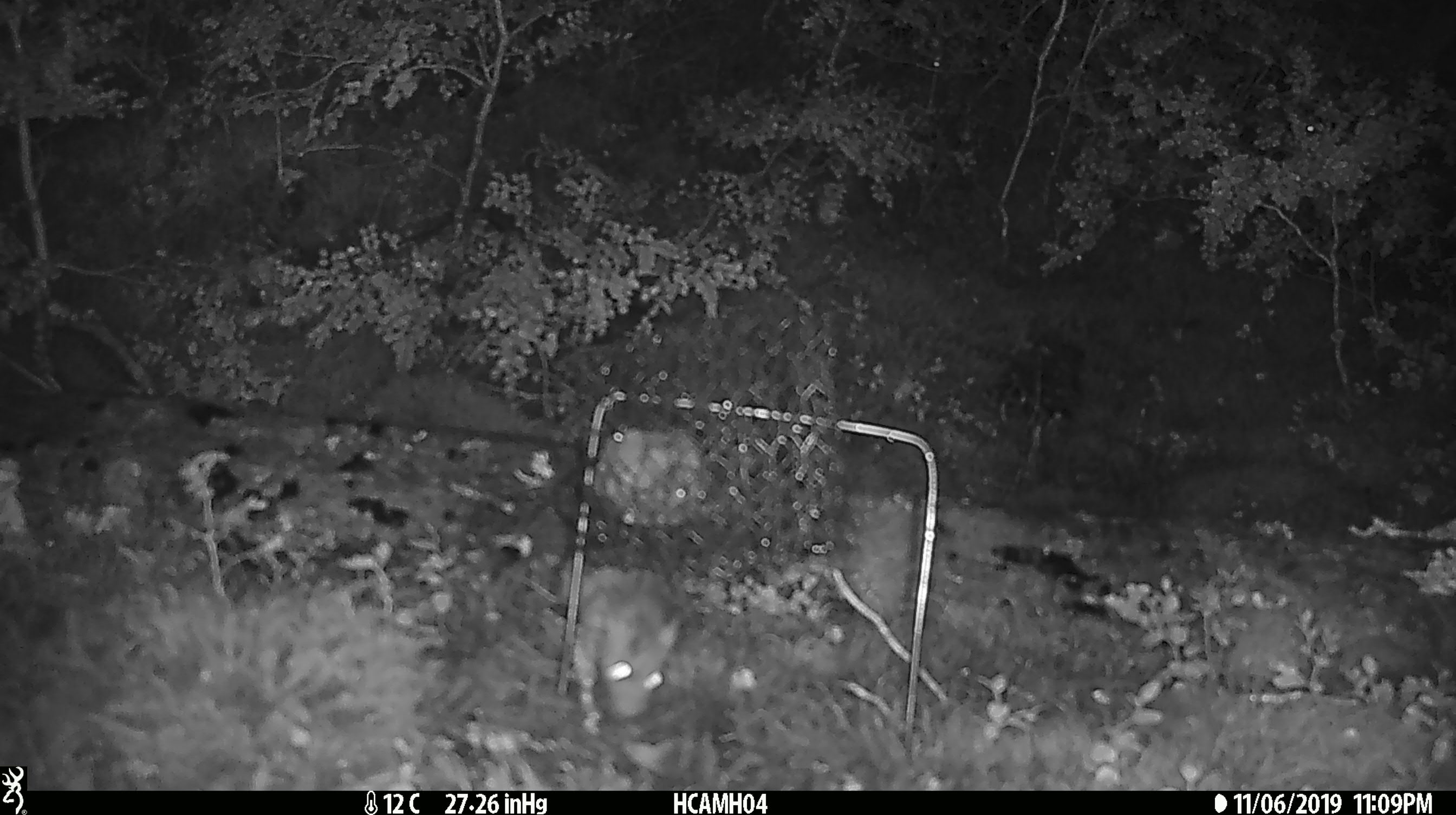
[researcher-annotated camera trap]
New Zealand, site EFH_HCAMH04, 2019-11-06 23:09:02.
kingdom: Animalia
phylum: Chordata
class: Mammalia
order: Rodentia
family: Muridae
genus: Rattus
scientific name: Rattus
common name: rat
Rat (Rattus).